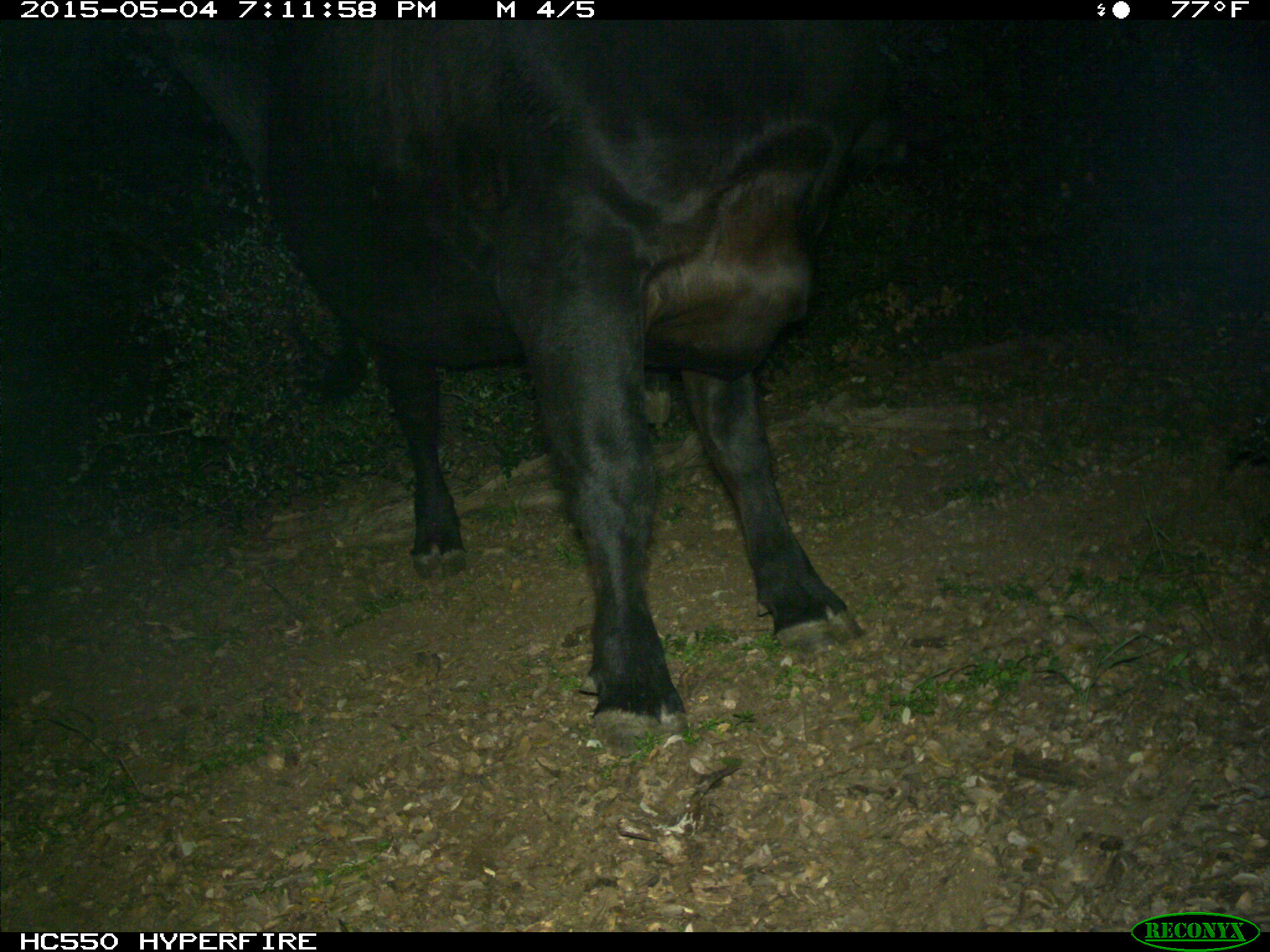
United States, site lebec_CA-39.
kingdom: Animalia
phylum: Chordata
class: Mammalia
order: Artiodactyla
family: Bovidae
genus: Bos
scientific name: Bos taurus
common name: domestic cow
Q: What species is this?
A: Bos taurus (domestic cow).